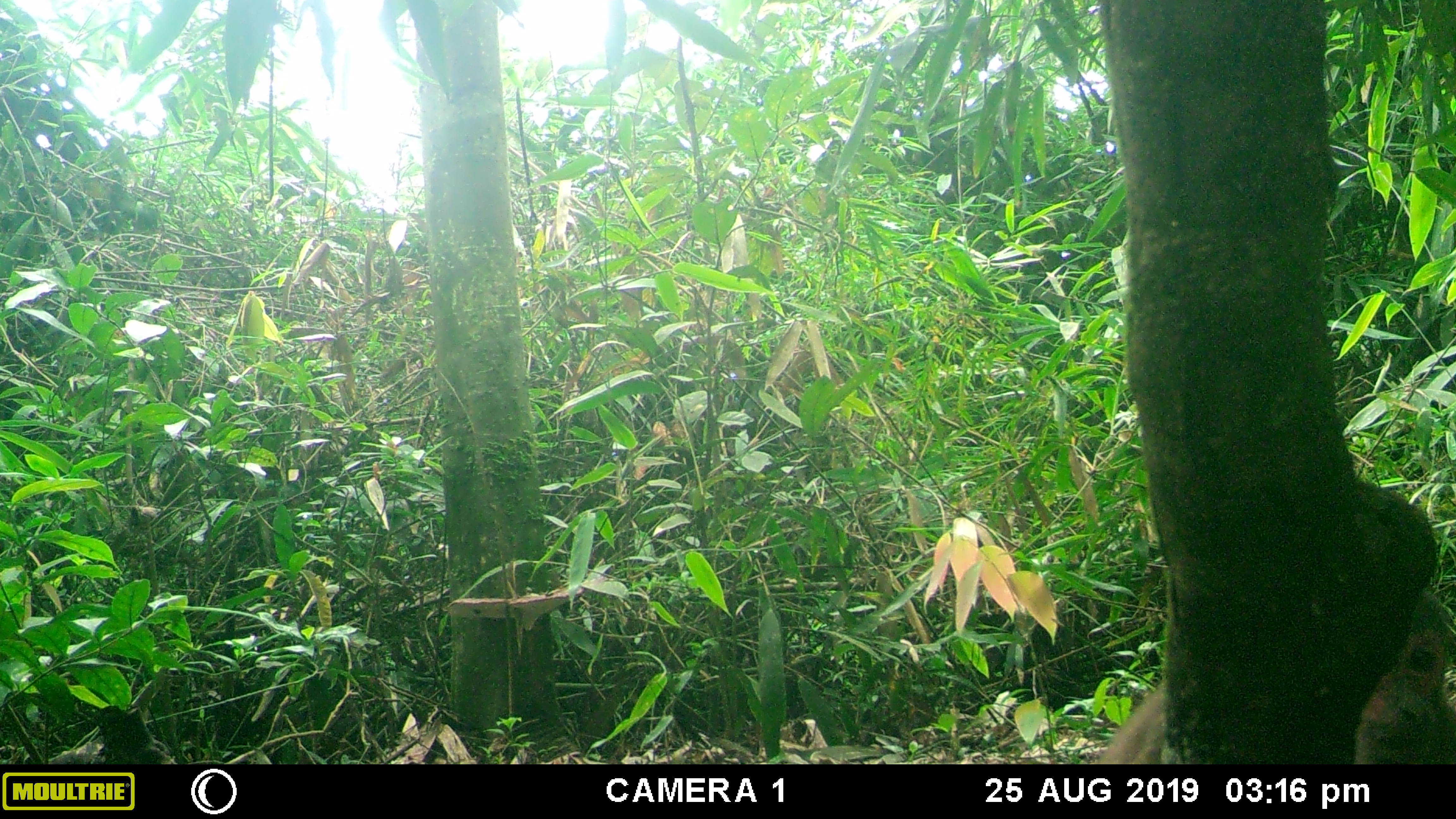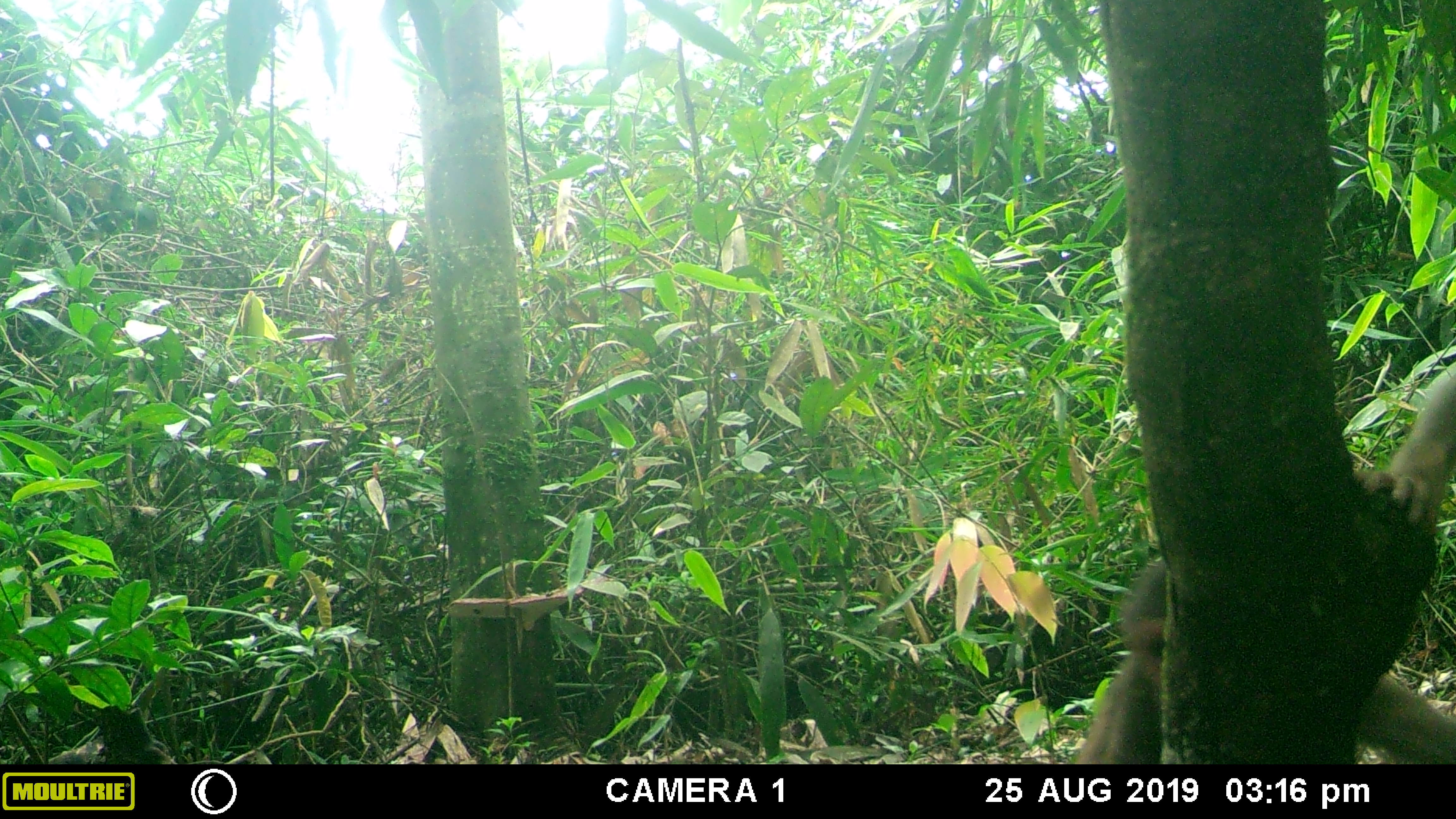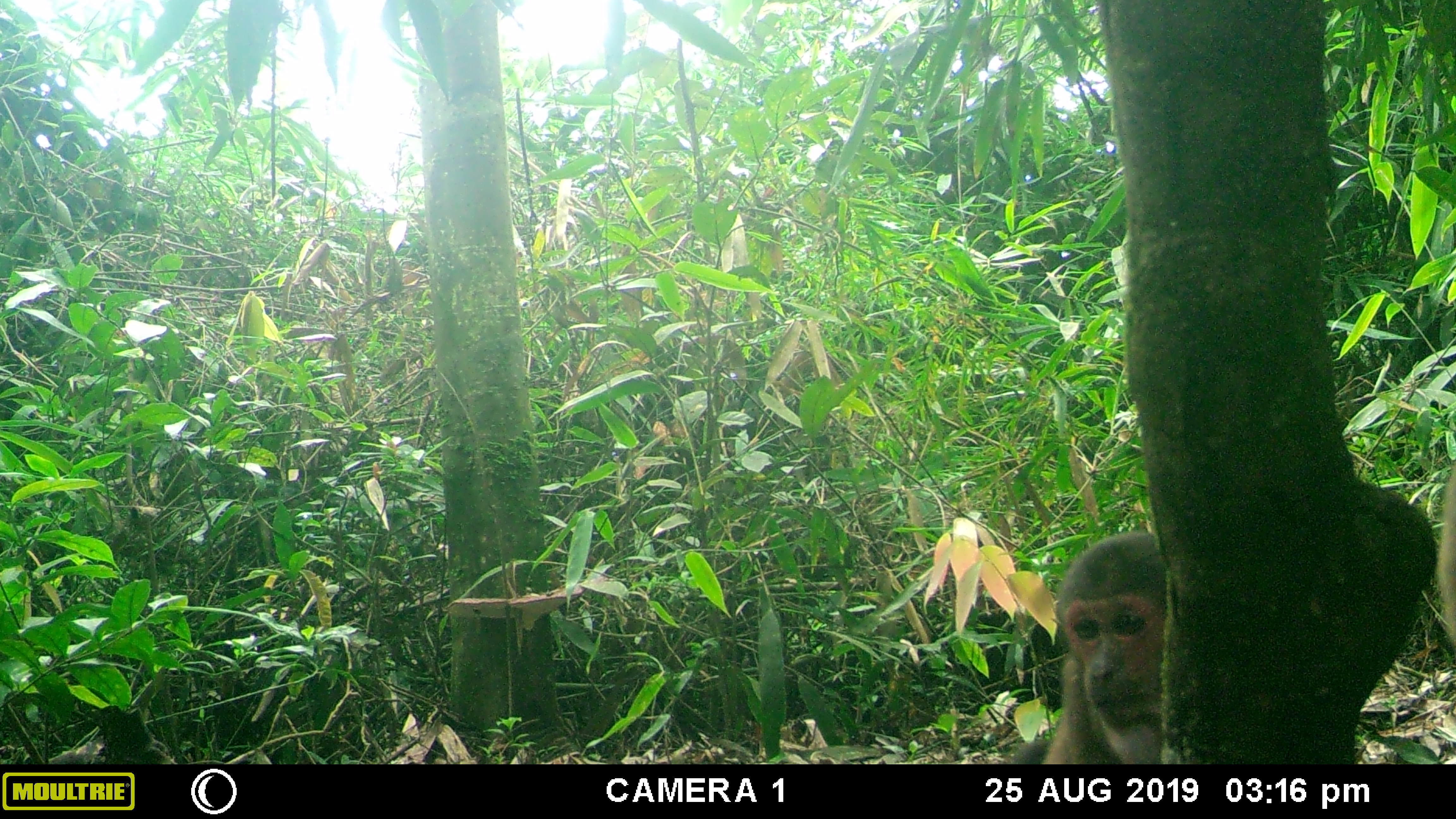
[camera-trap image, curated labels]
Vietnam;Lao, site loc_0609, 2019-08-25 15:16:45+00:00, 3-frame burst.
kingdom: Animalia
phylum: Chordata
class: Mammalia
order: Primates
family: Cercopithecidae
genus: Macaca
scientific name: Macaca arctoides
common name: stump-tailed macaque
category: stump tailed macaque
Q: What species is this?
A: Stump tailed macaque (stump-tailed macaque) (Macaca arctoides).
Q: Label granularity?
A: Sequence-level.